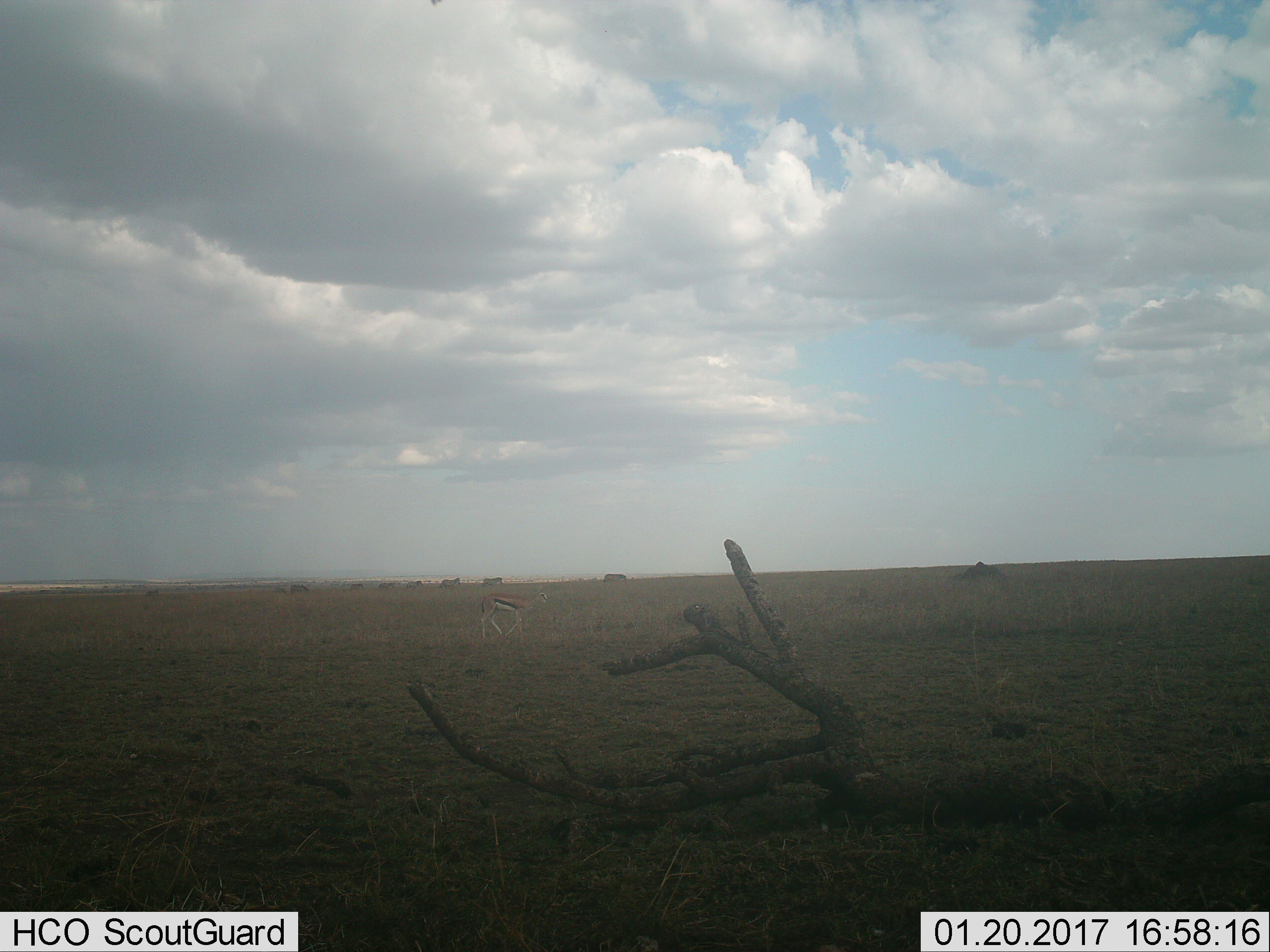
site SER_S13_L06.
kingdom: Animalia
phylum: Chordata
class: Mammalia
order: Artiodactyla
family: Bovidae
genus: Eudorcas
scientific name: Eudorcas thomsonii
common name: thomson's gazelle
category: gazellethomsons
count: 1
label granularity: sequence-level